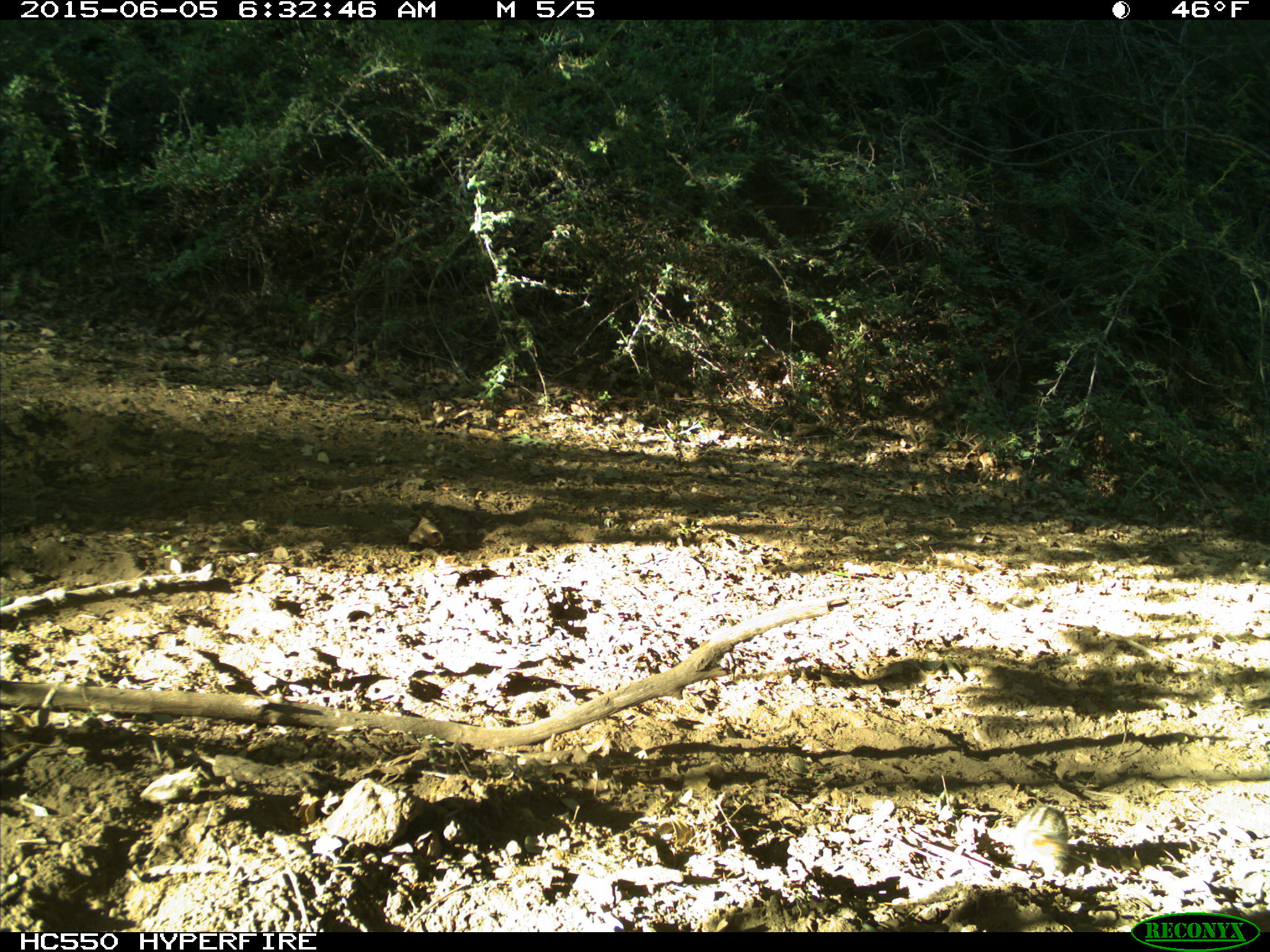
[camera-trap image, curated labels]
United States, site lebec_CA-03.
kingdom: Animalia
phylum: Chordata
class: Mammalia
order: Rodentia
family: Sciuridae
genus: Tamias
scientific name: Tamias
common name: chipmunk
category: unidentified chipmunk